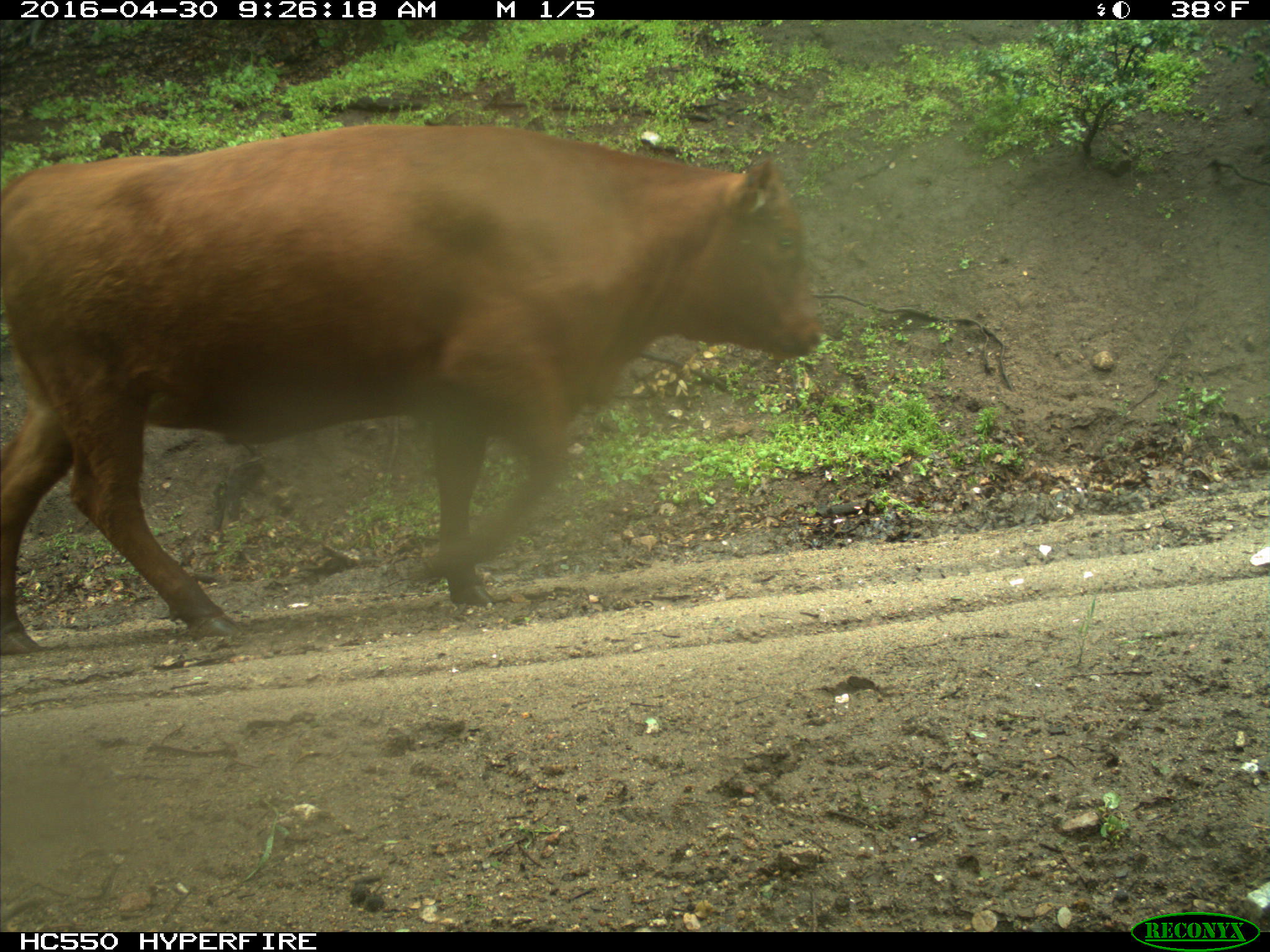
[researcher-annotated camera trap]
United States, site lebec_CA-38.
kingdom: Animalia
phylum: Chordata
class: Mammalia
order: Artiodactyla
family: Bovidae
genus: Bos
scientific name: Bos taurus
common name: domestic cow